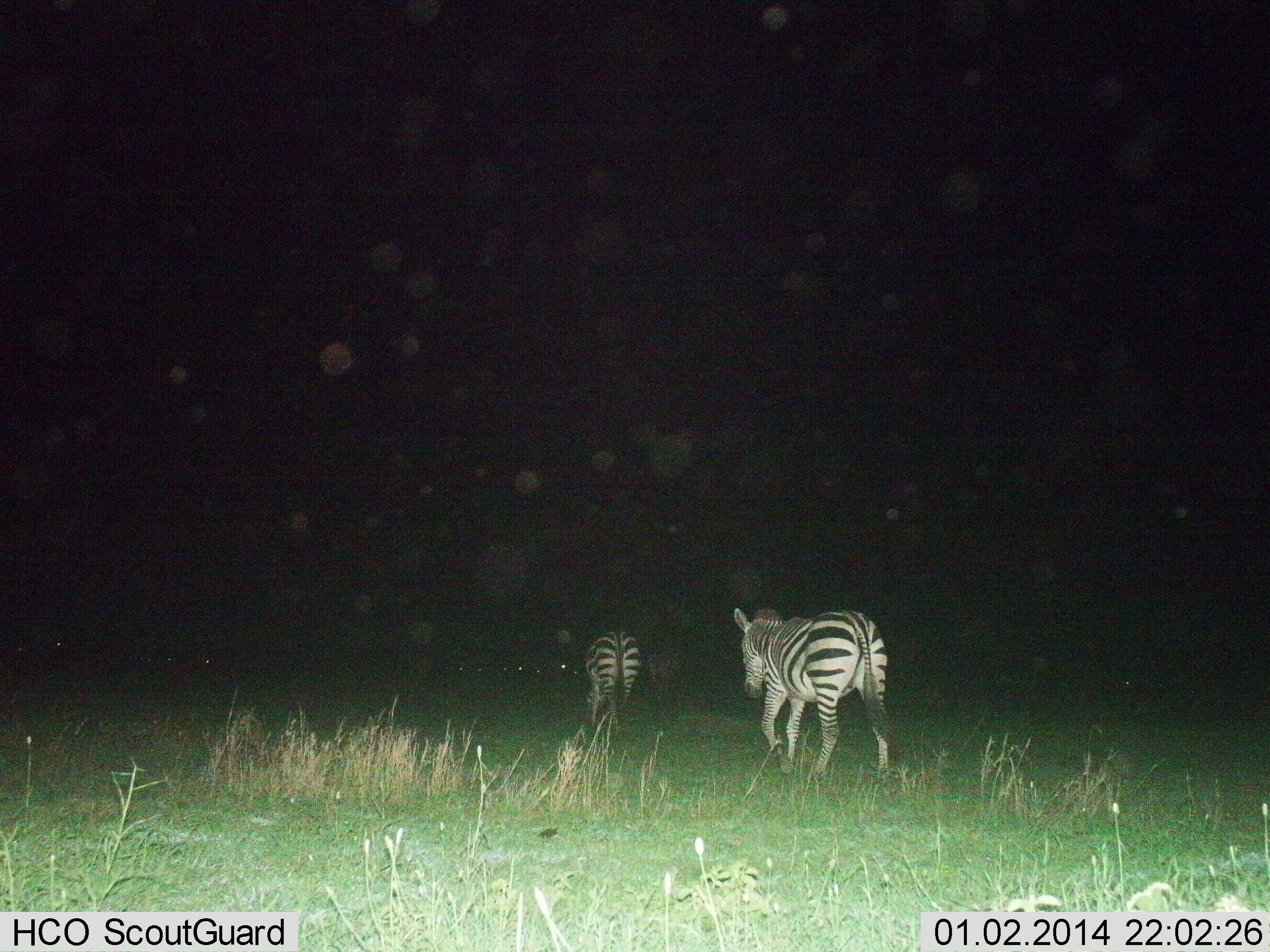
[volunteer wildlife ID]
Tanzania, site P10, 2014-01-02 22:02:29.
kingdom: Animalia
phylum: Chordata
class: Mammalia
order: Perissodactyla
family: Equidae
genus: Equus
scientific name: Equus quagga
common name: plains zebra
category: zebra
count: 2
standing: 20%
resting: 0%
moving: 90%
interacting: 0%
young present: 0%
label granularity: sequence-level